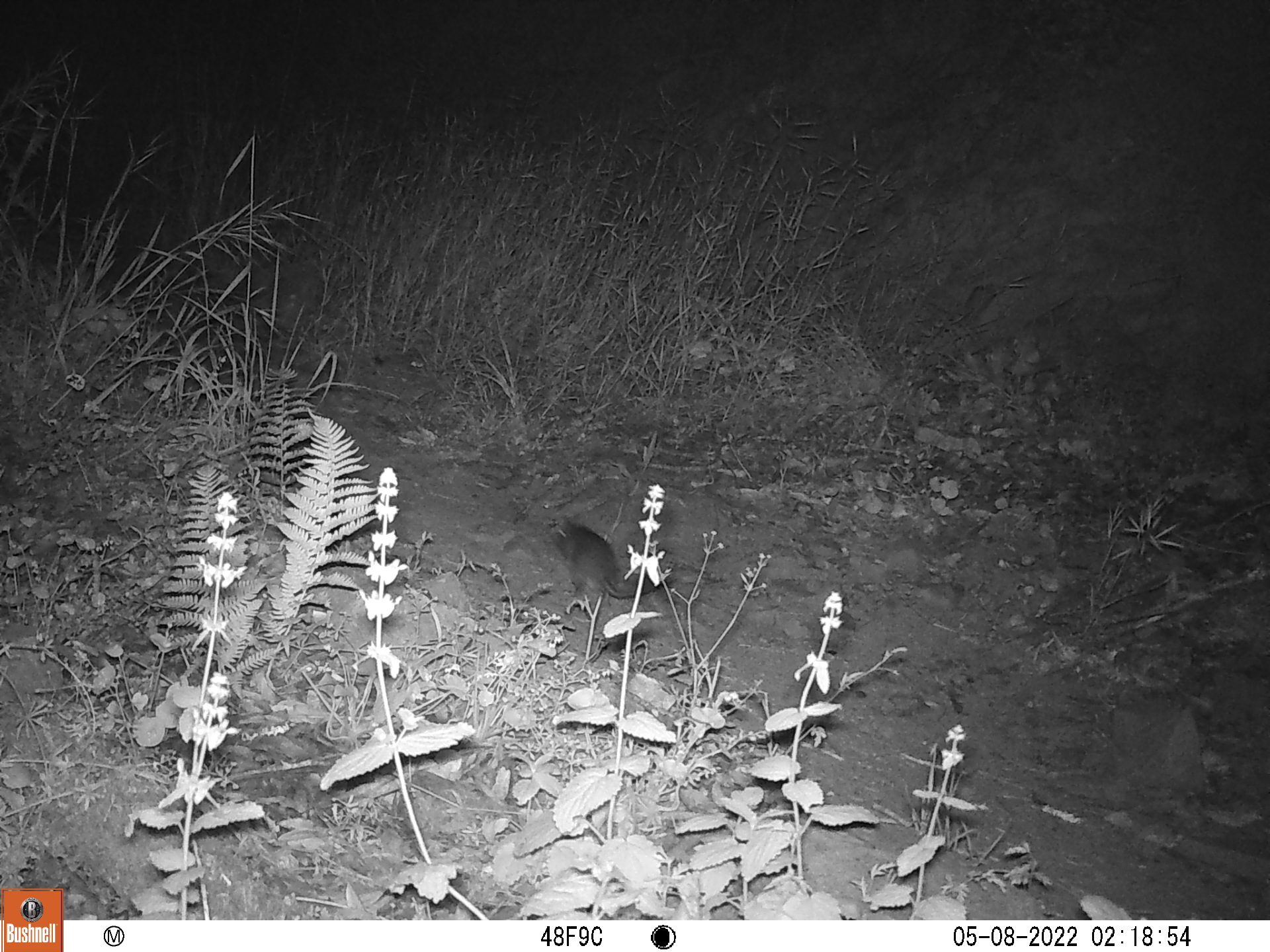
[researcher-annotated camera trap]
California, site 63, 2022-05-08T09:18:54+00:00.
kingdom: Animalia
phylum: Chordata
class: Mammalia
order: Rodentia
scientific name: Rodentia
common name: mouse or rat